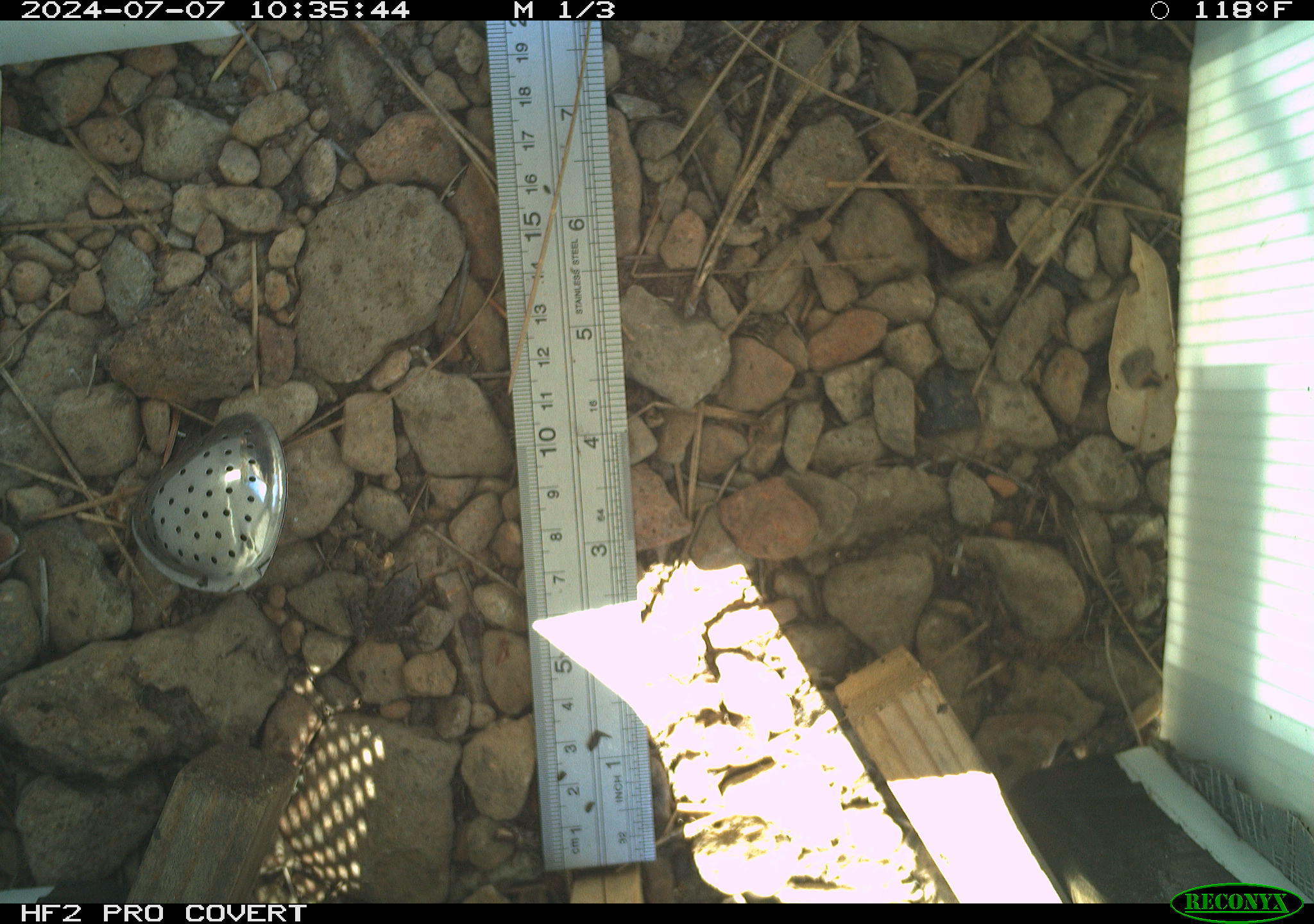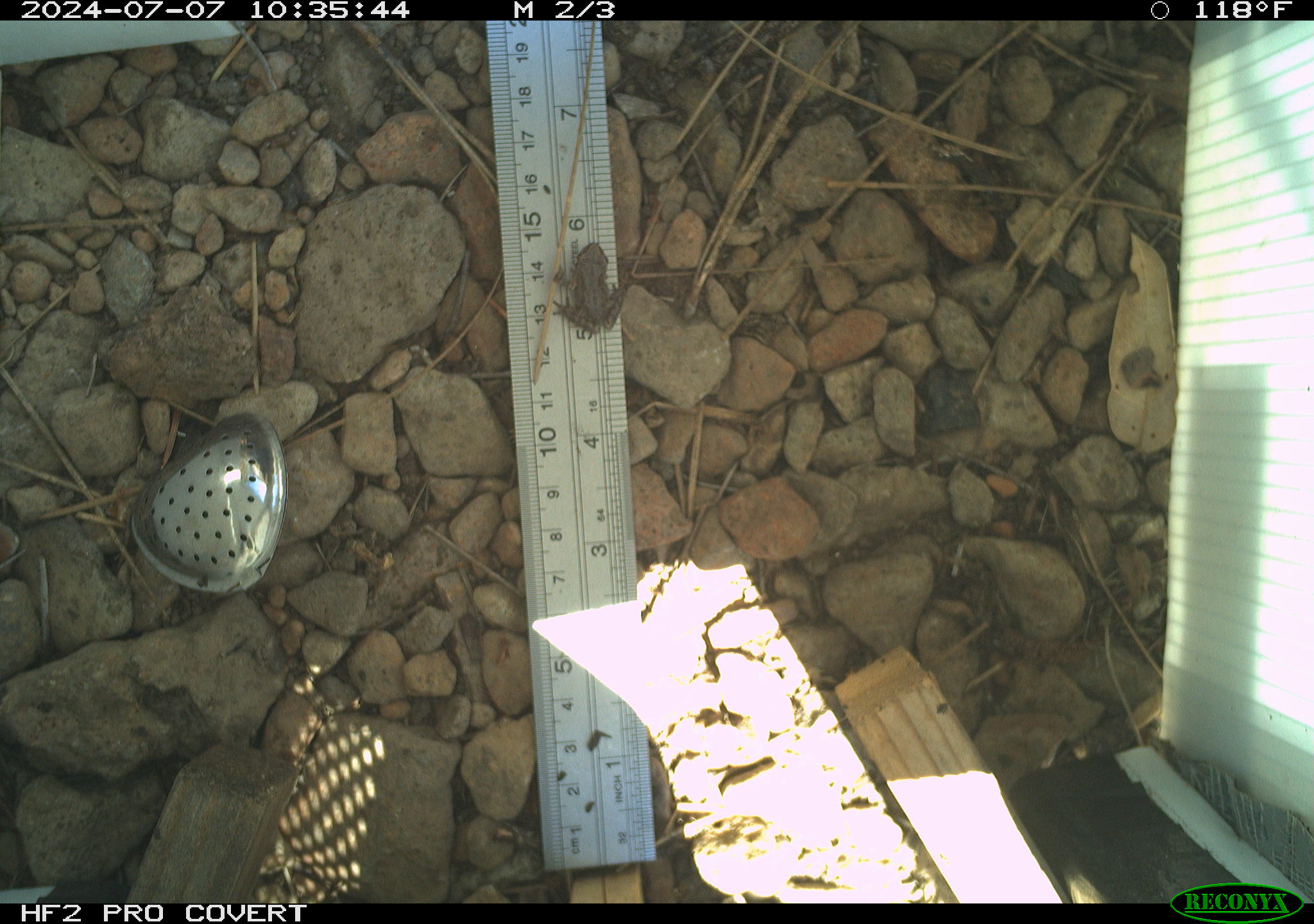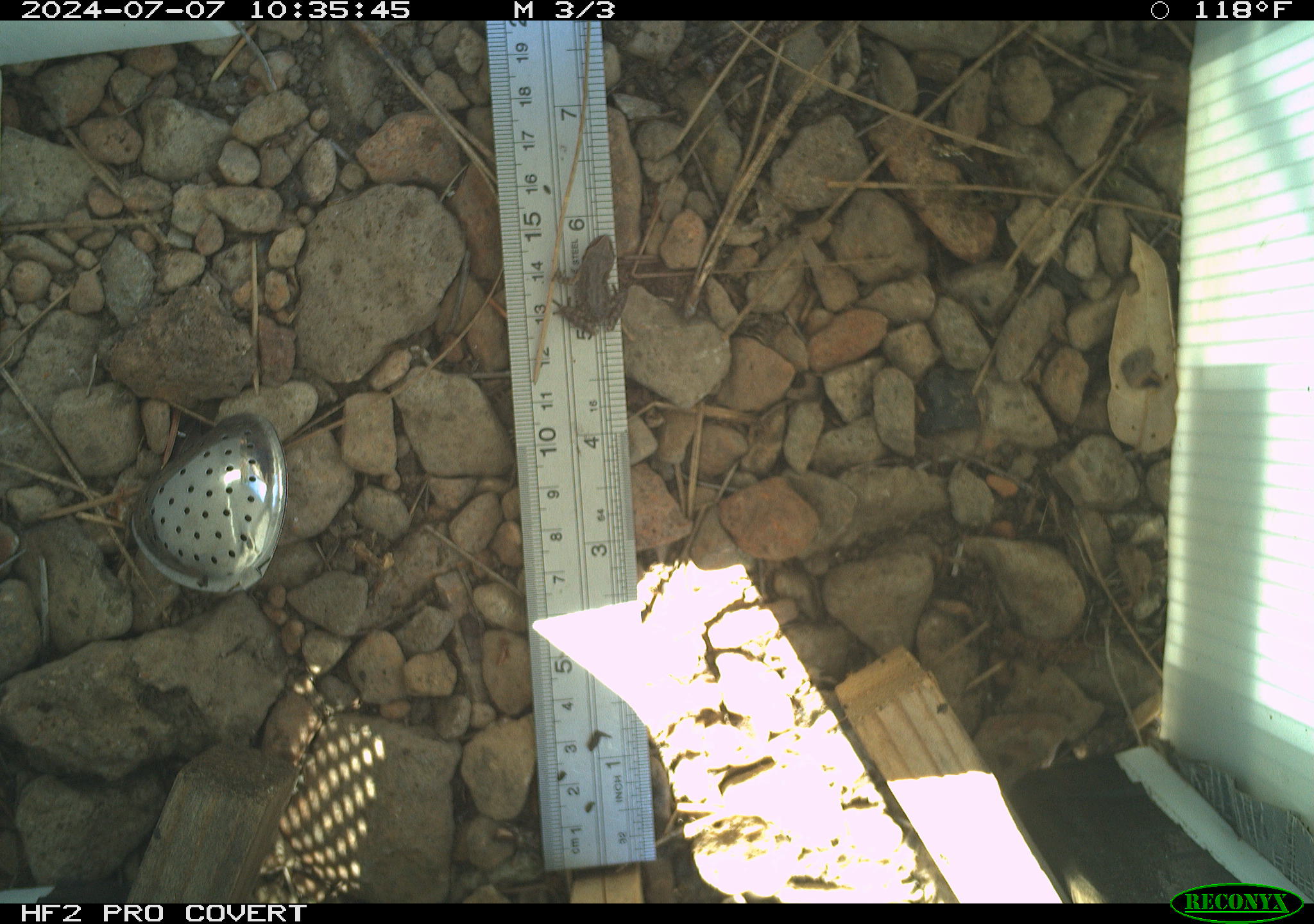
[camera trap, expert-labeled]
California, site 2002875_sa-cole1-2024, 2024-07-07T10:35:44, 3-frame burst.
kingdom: Animalia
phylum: Chordata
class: Amphibia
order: Anura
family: Hylidae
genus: Pseudacris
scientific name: Pseudacris regilla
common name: sierran treefrog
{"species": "sierran treefrog (Pseudacris regilla)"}